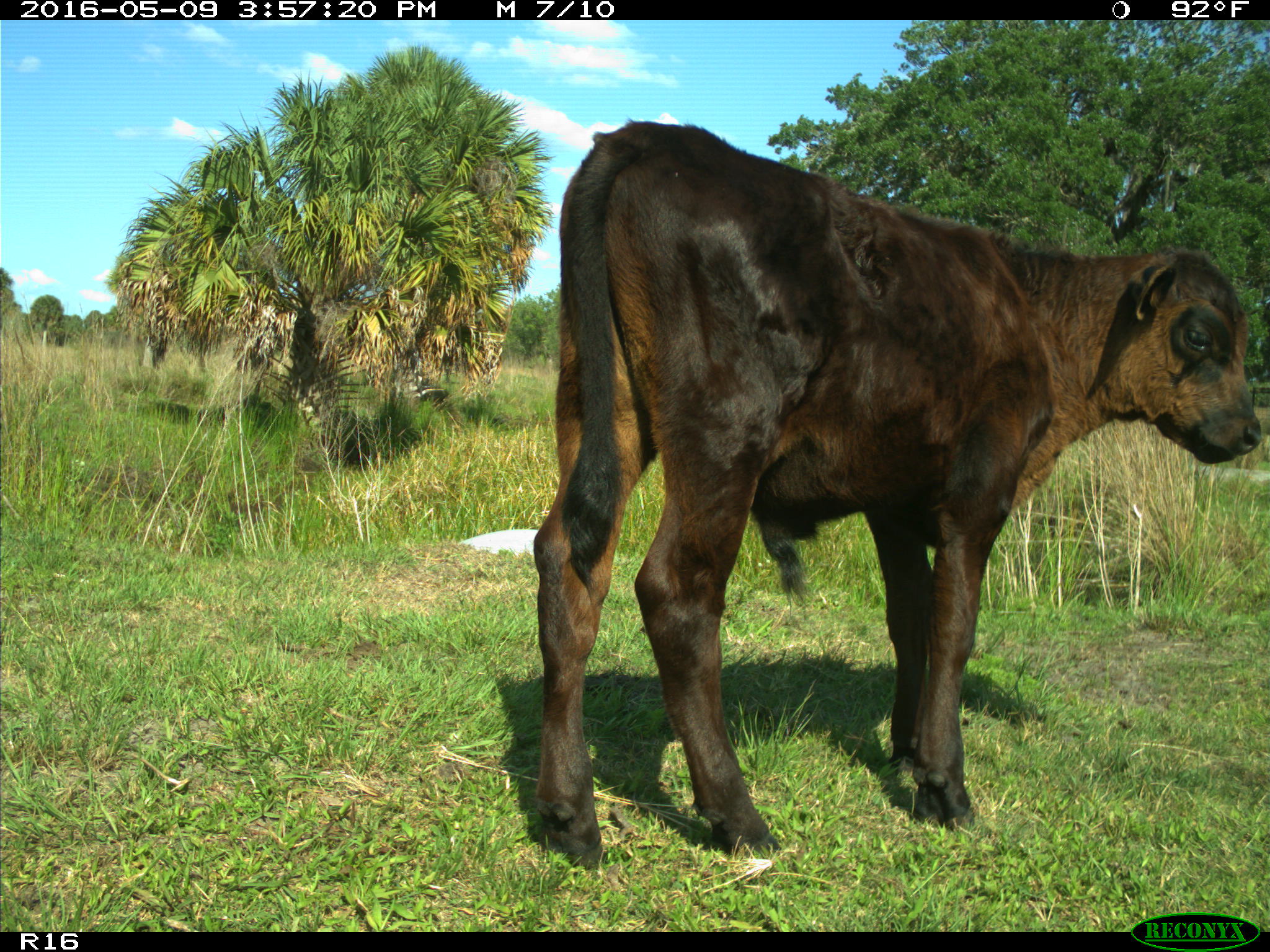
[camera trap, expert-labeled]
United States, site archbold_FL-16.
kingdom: Animalia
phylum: Chordata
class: Mammalia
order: Artiodactyla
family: Bovidae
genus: Bos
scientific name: Bos taurus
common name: domestic cow